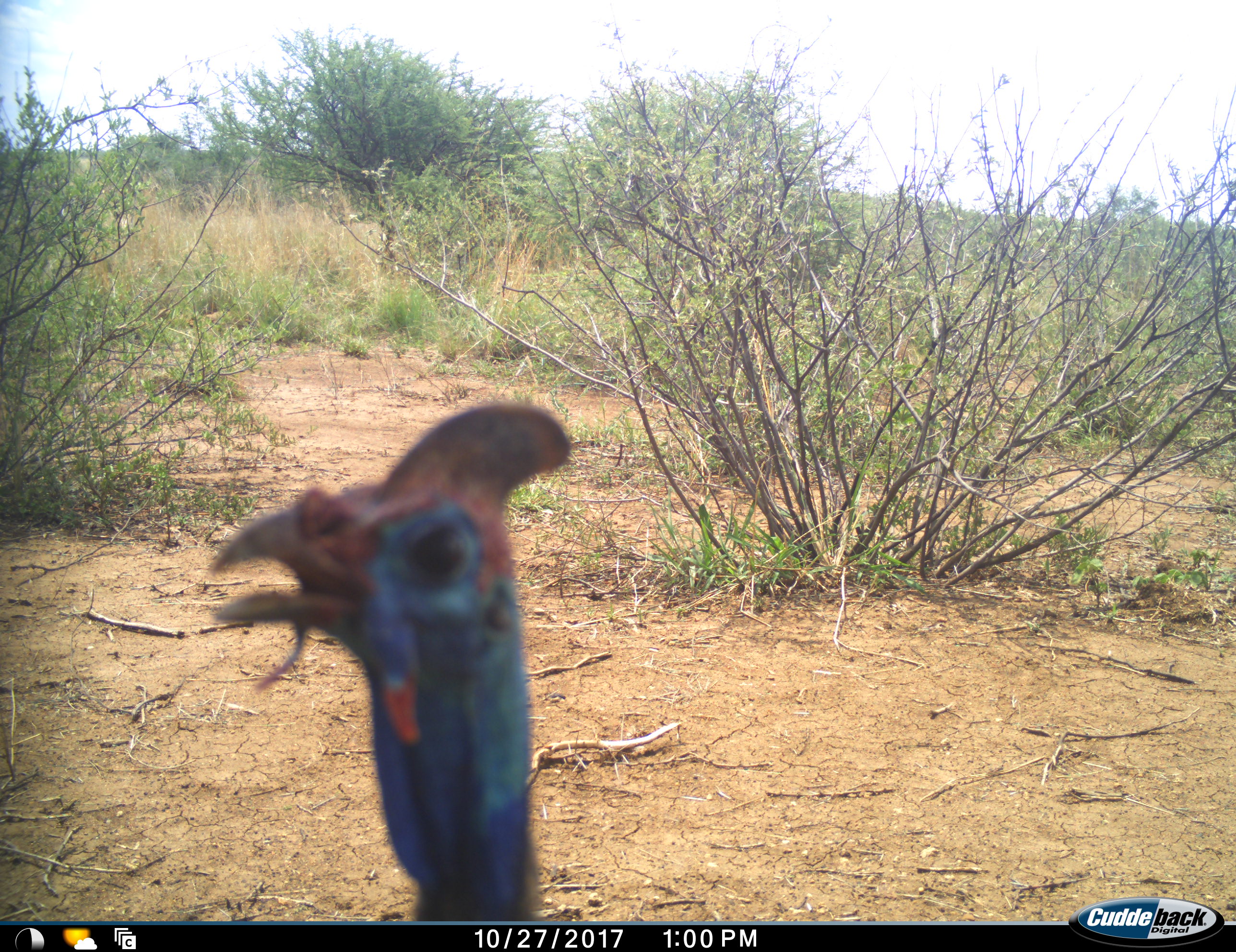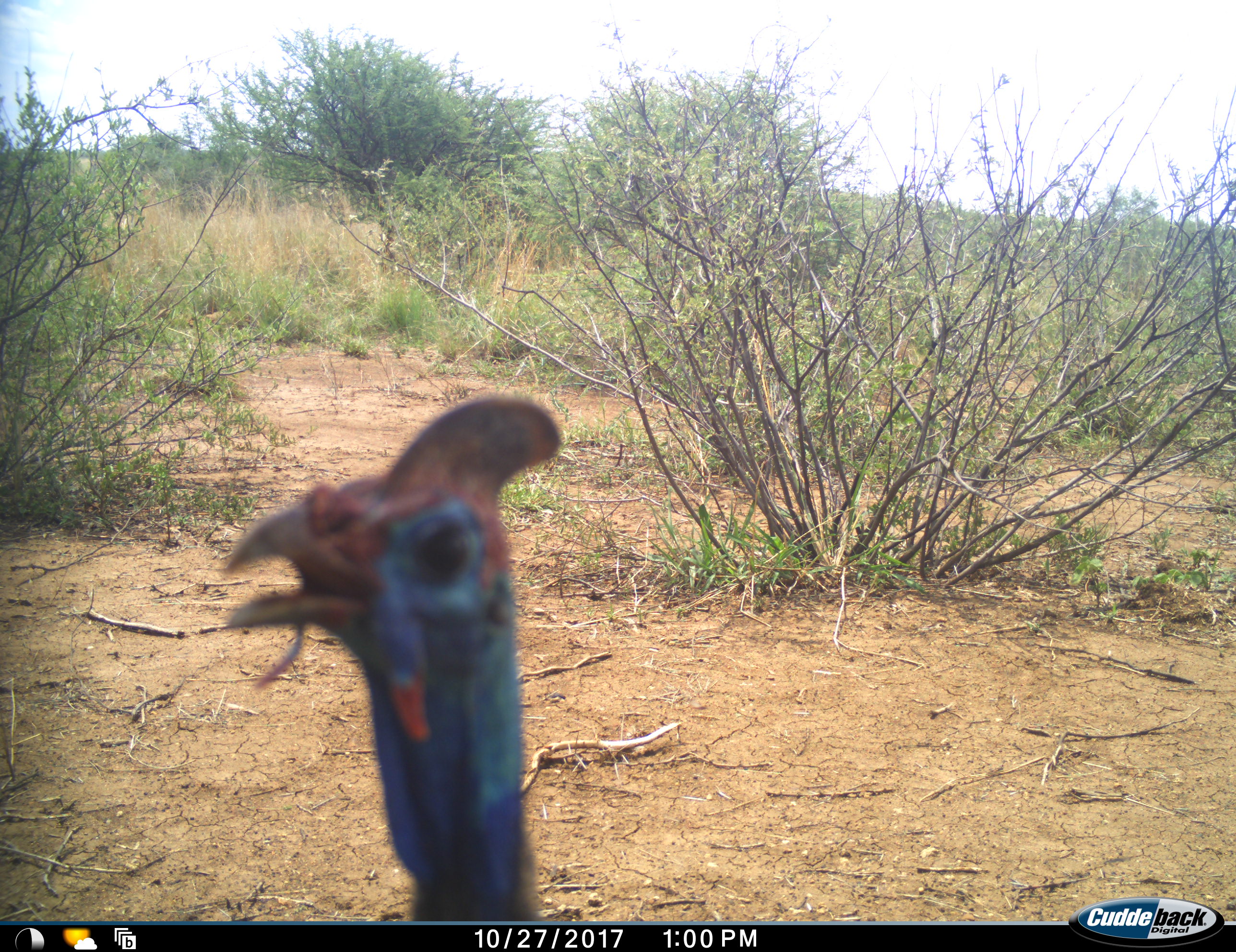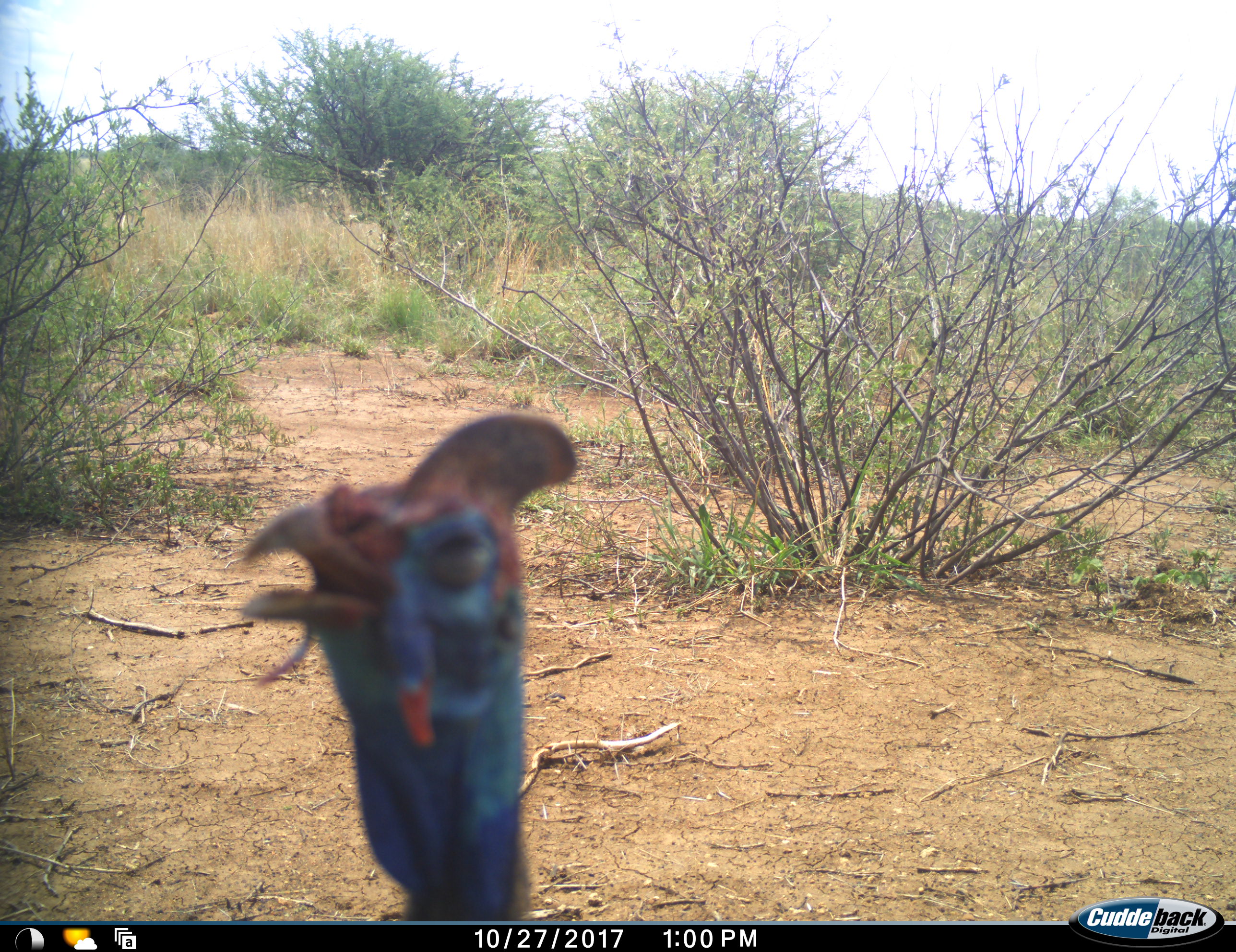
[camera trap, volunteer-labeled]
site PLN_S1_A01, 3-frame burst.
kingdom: Animalia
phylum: Chordata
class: Aves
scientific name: Aves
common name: bird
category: birdother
Birdother (bird) (Aves), count 1. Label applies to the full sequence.